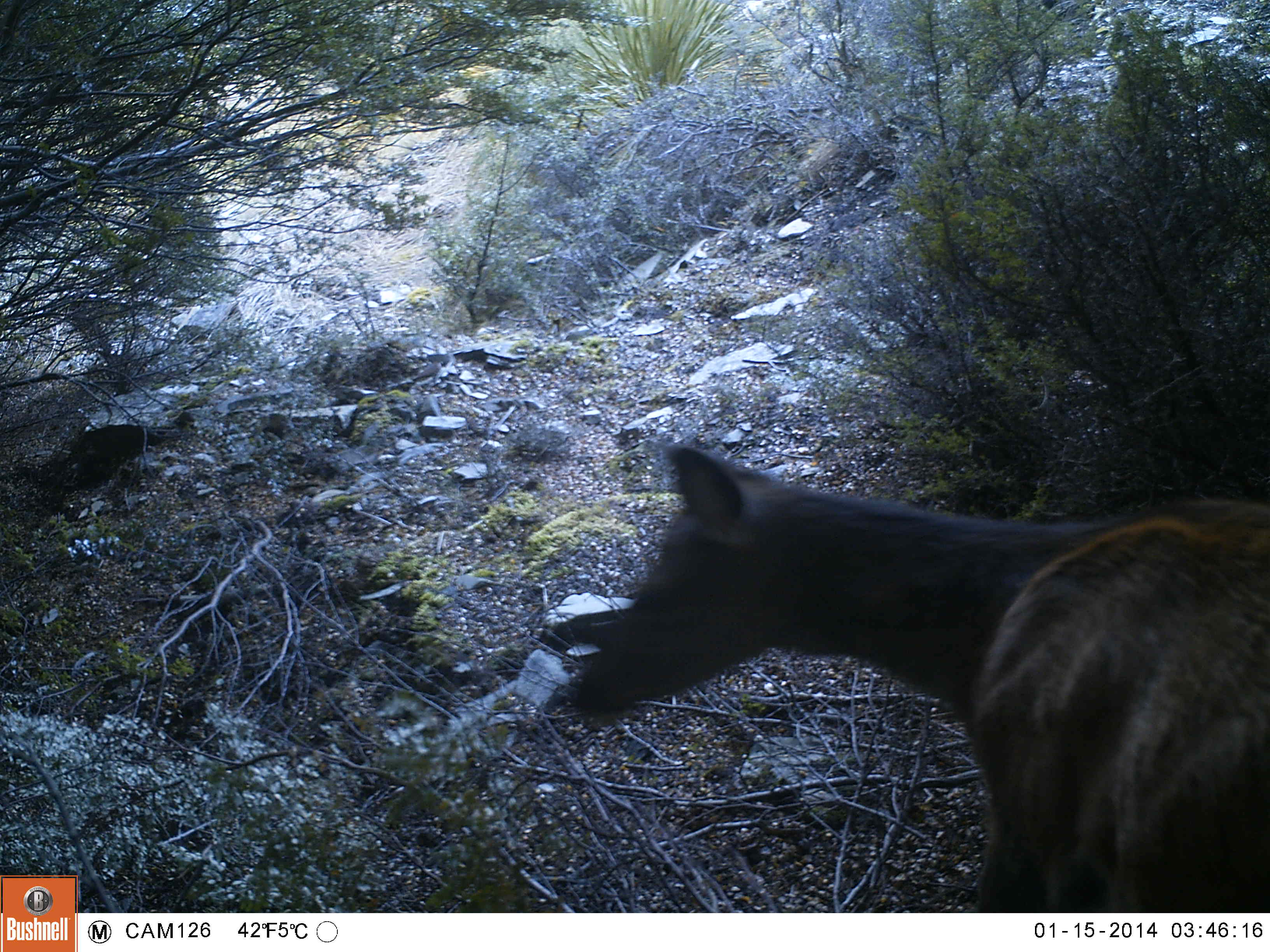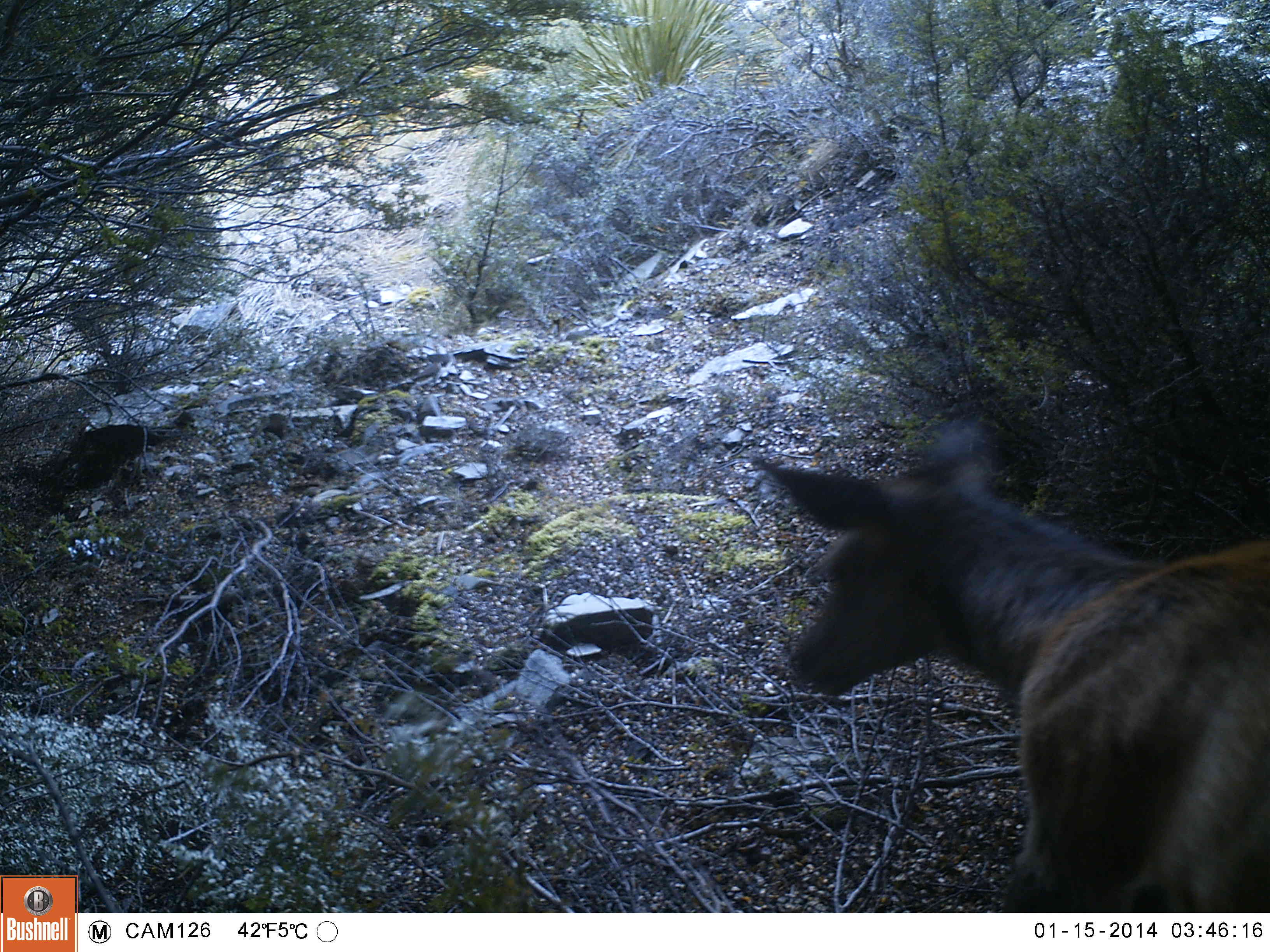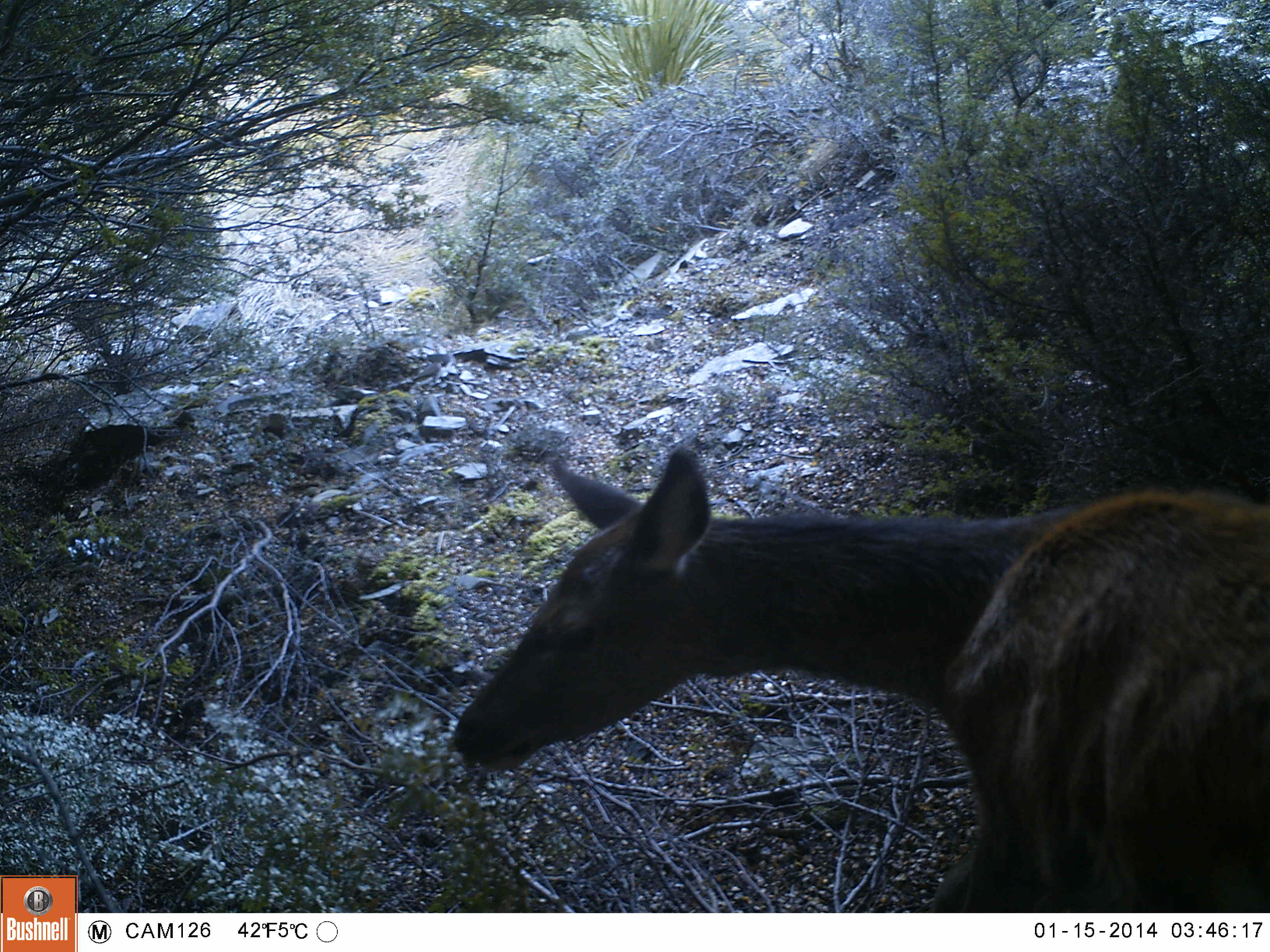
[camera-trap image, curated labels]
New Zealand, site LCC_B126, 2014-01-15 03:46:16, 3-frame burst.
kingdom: Animalia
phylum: Chordata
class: Mammalia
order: Artiodactyla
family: Cervidae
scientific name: Cervidae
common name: deer